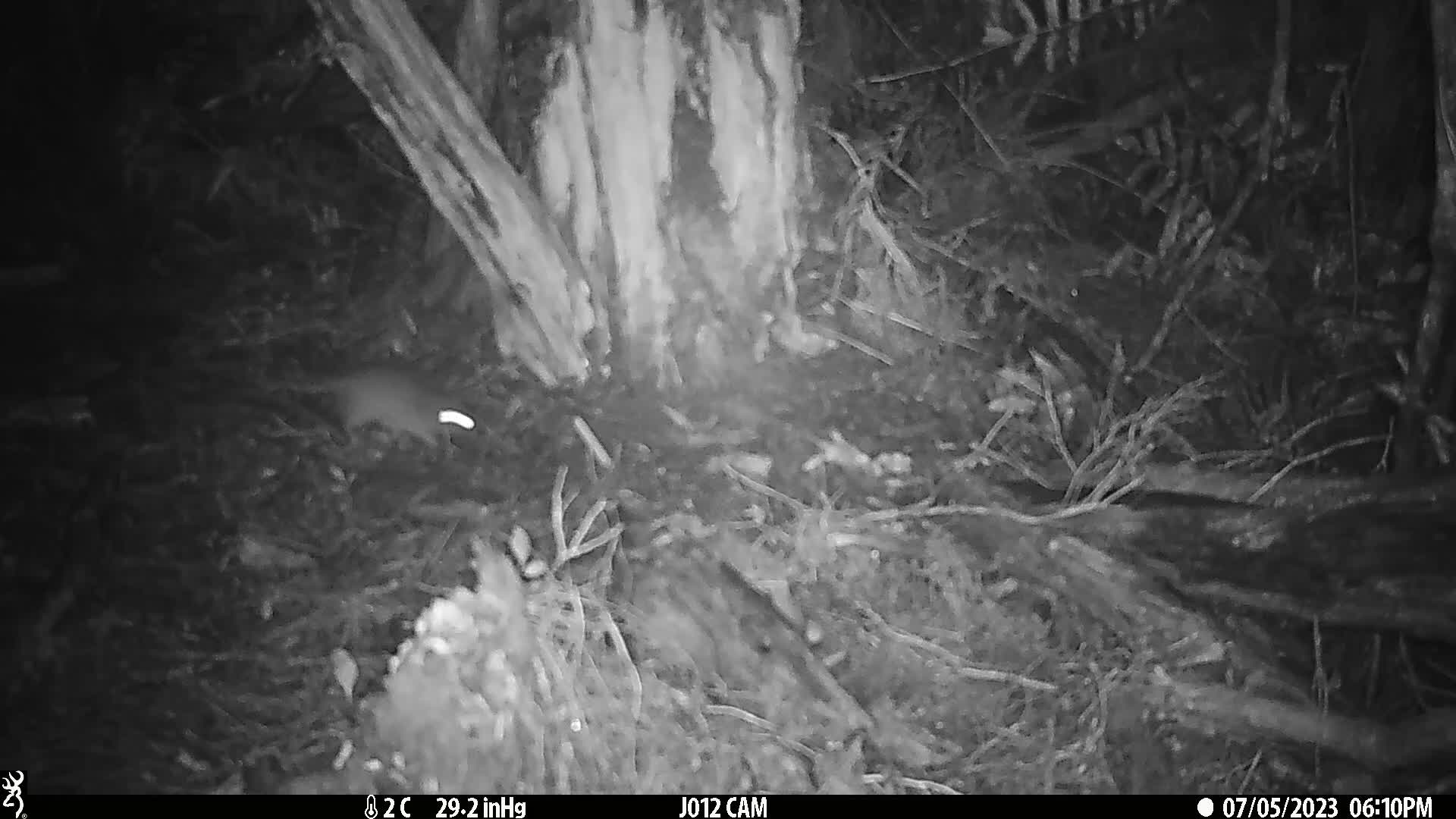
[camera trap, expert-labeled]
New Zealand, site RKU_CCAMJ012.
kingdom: Animalia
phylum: Chordata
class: Mammalia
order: Rodentia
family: Muridae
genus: Rattus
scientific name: Rattus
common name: rat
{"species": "rat (Rattus)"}